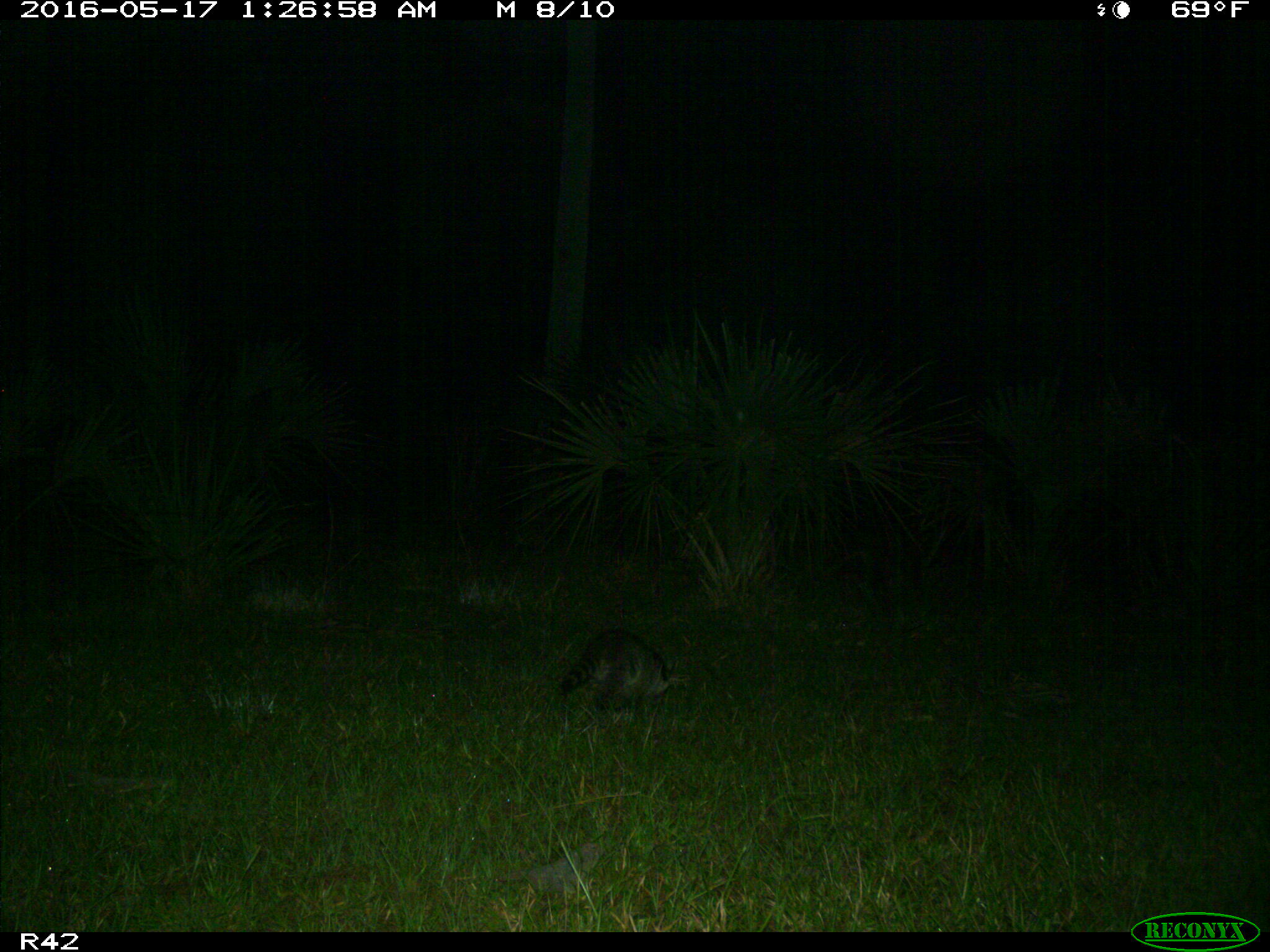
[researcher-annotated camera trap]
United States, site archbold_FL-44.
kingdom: Animalia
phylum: Chordata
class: Mammalia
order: Carnivora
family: Procyonidae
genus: Procyon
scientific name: Procyon lotor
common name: common raccoon